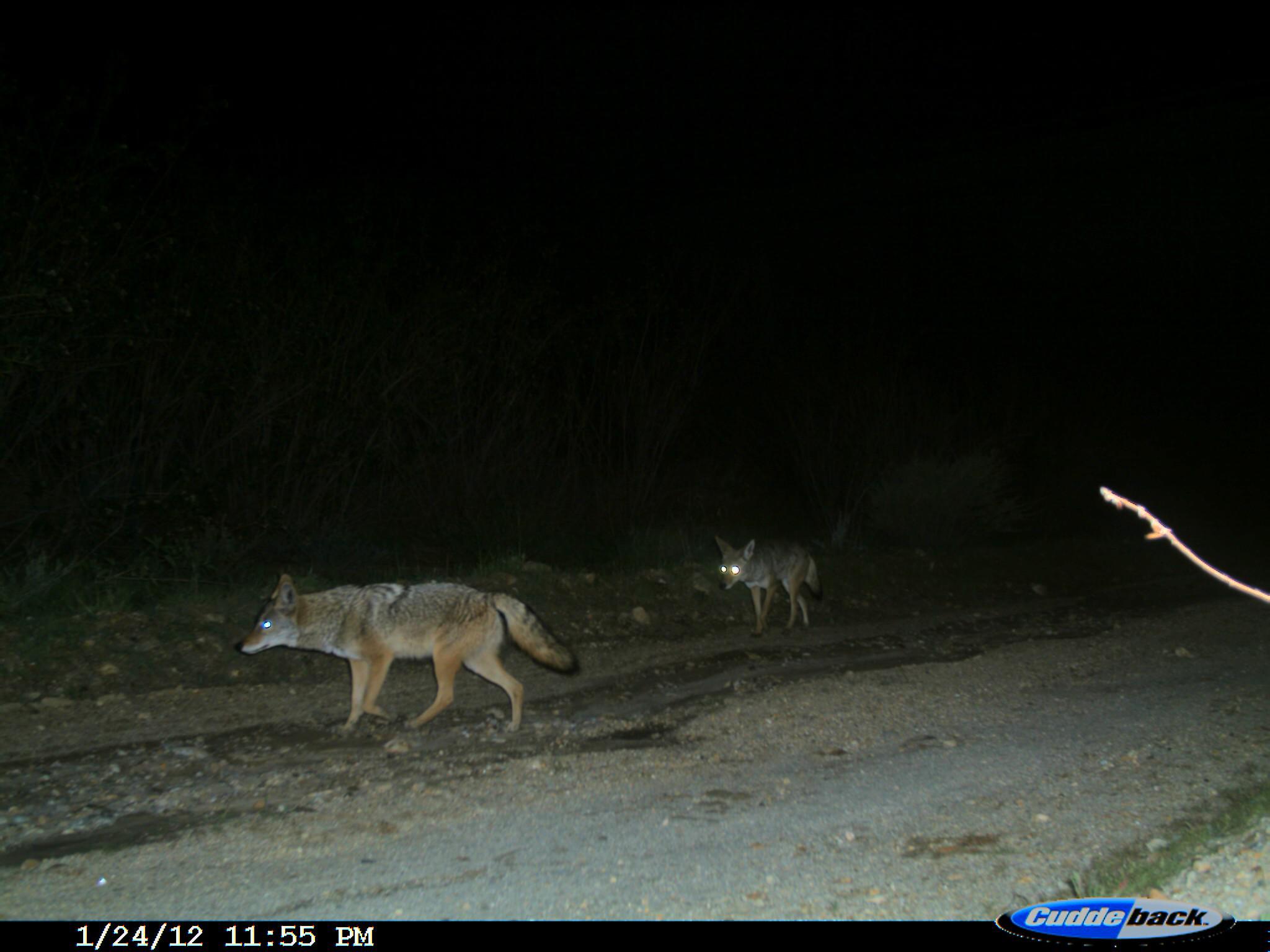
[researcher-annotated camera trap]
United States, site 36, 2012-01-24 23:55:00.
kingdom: Animalia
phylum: Chordata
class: Mammalia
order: Carnivora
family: Canidae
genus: Canis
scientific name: Canis latrans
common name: coyote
Coyote (Canis latrans).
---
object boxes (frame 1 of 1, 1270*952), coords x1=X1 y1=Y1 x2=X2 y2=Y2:
coyote: x1=232 y1=573 x2=581 y2=735; x1=712 y1=532 x2=824 y2=637